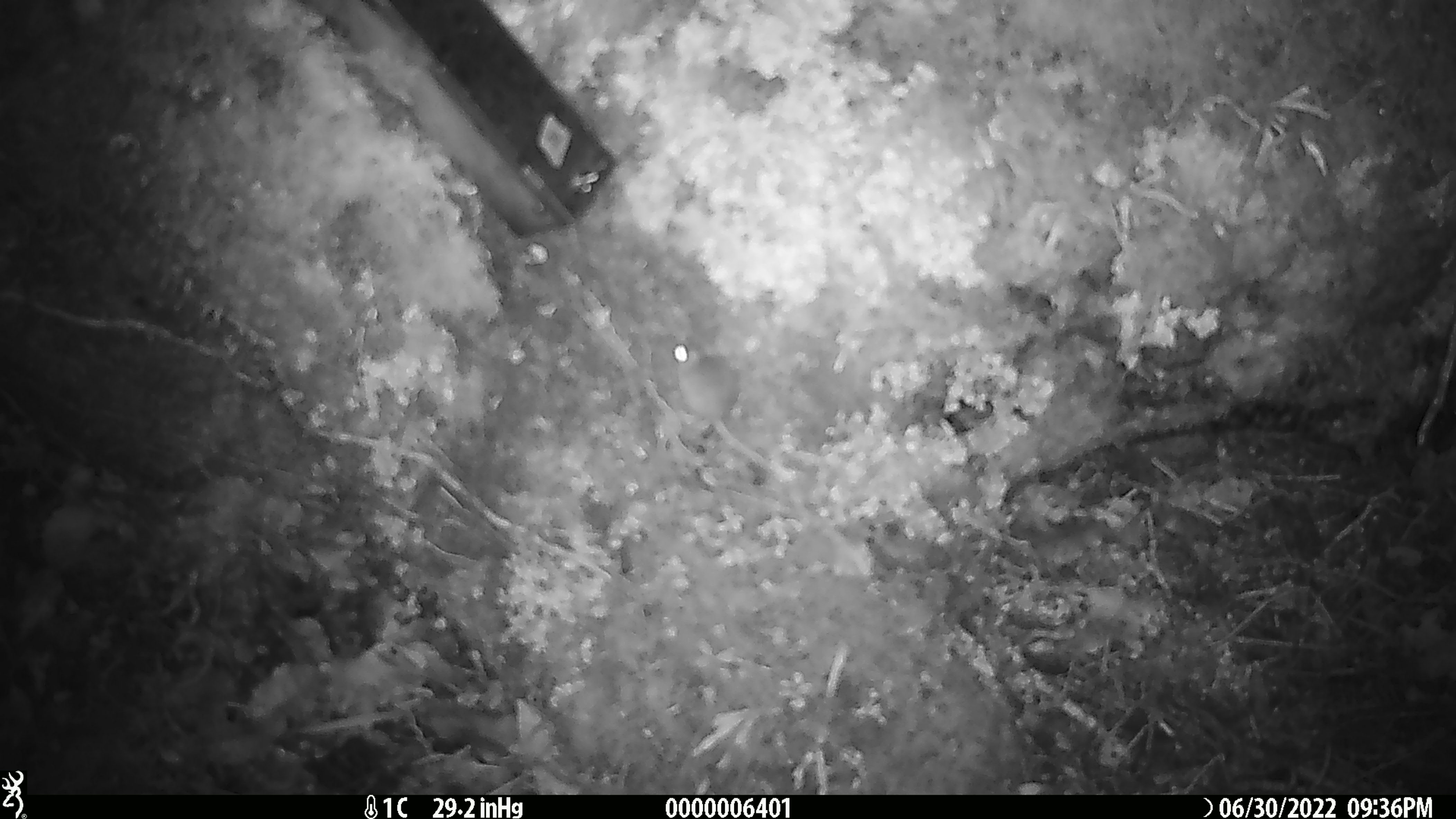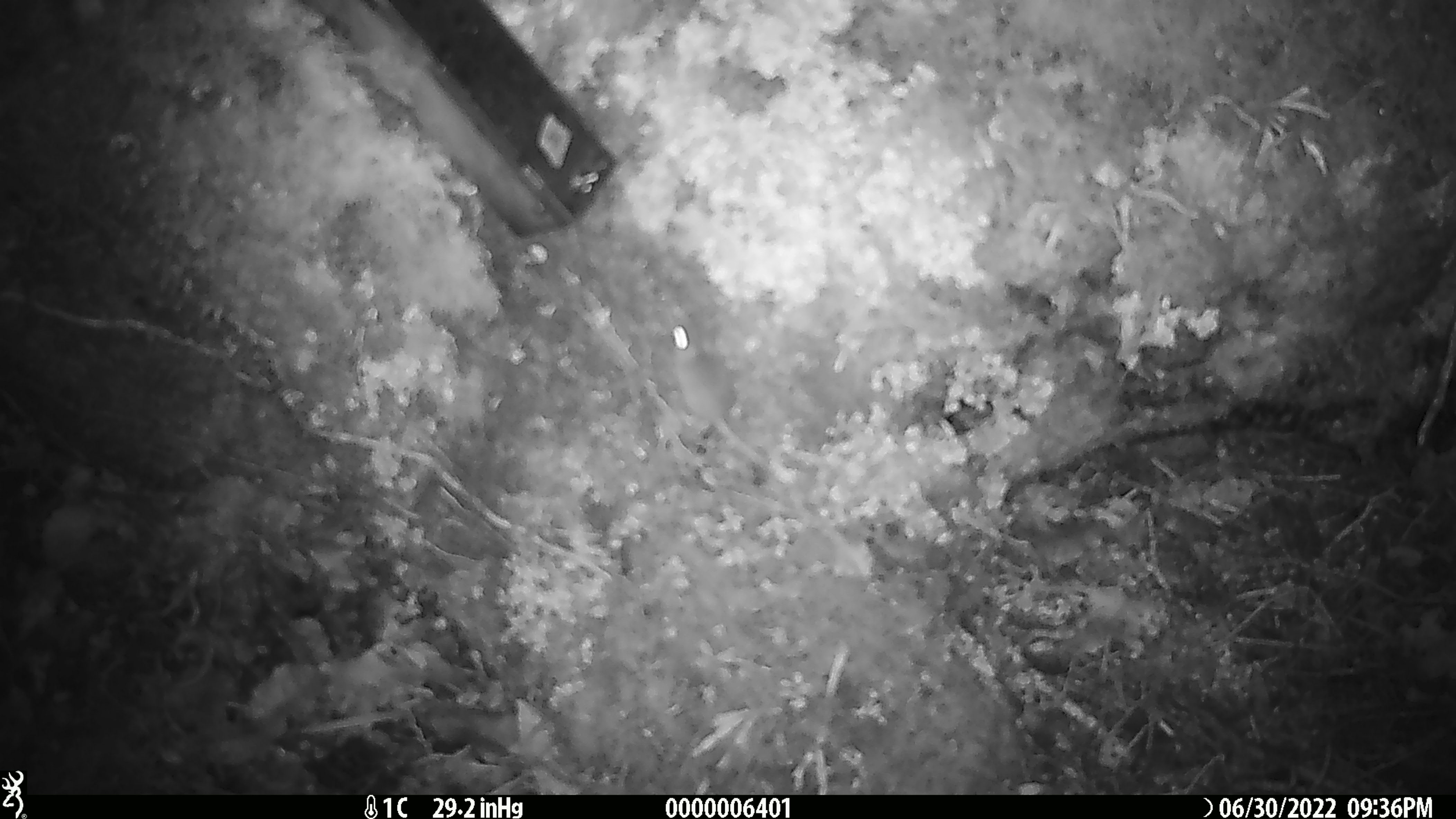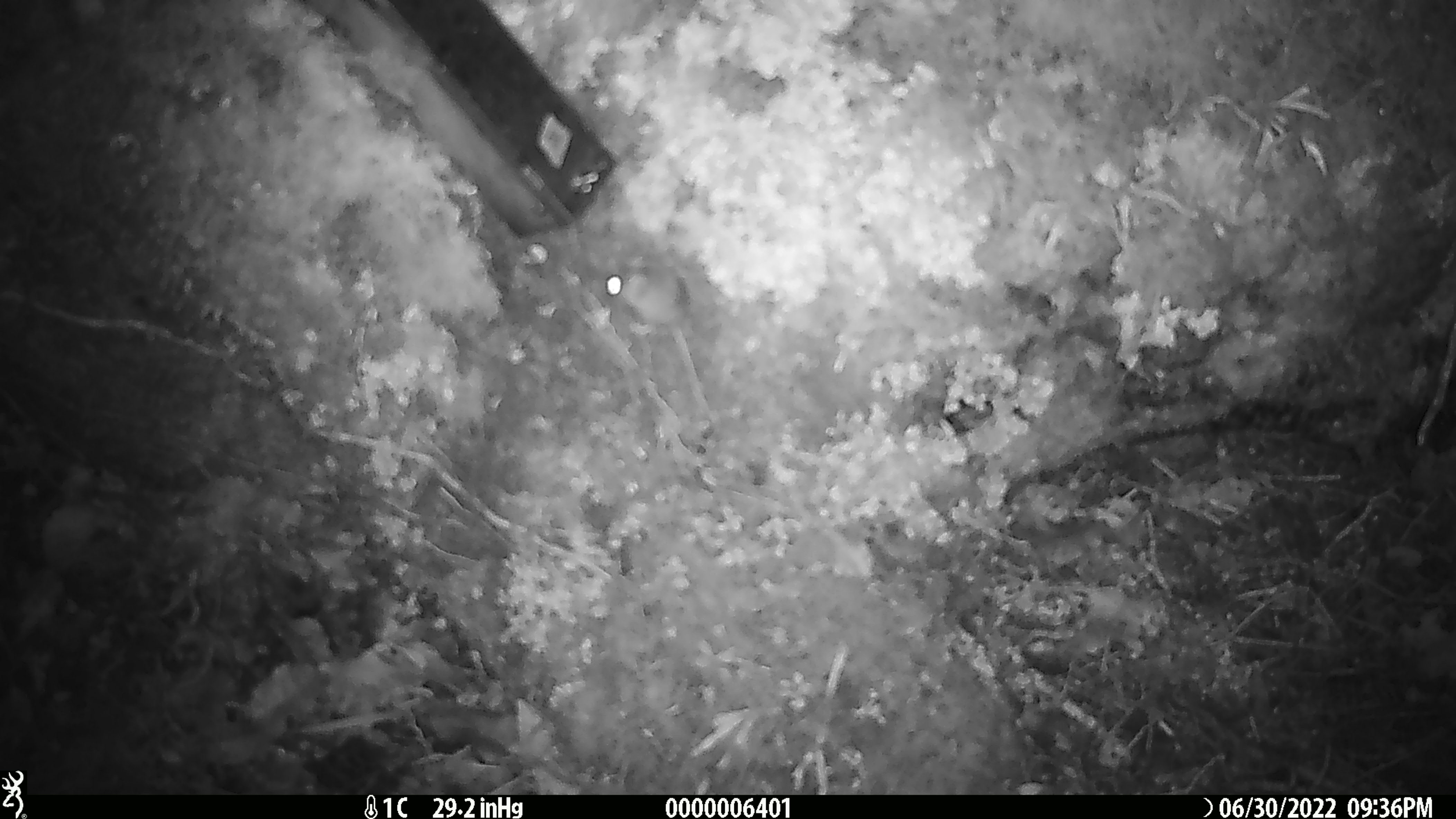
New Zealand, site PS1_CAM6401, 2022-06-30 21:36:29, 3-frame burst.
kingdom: Animalia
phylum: Chordata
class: Mammalia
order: Rodentia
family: Muridae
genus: Mus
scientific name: Mus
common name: mouse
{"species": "mouse (Mus)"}